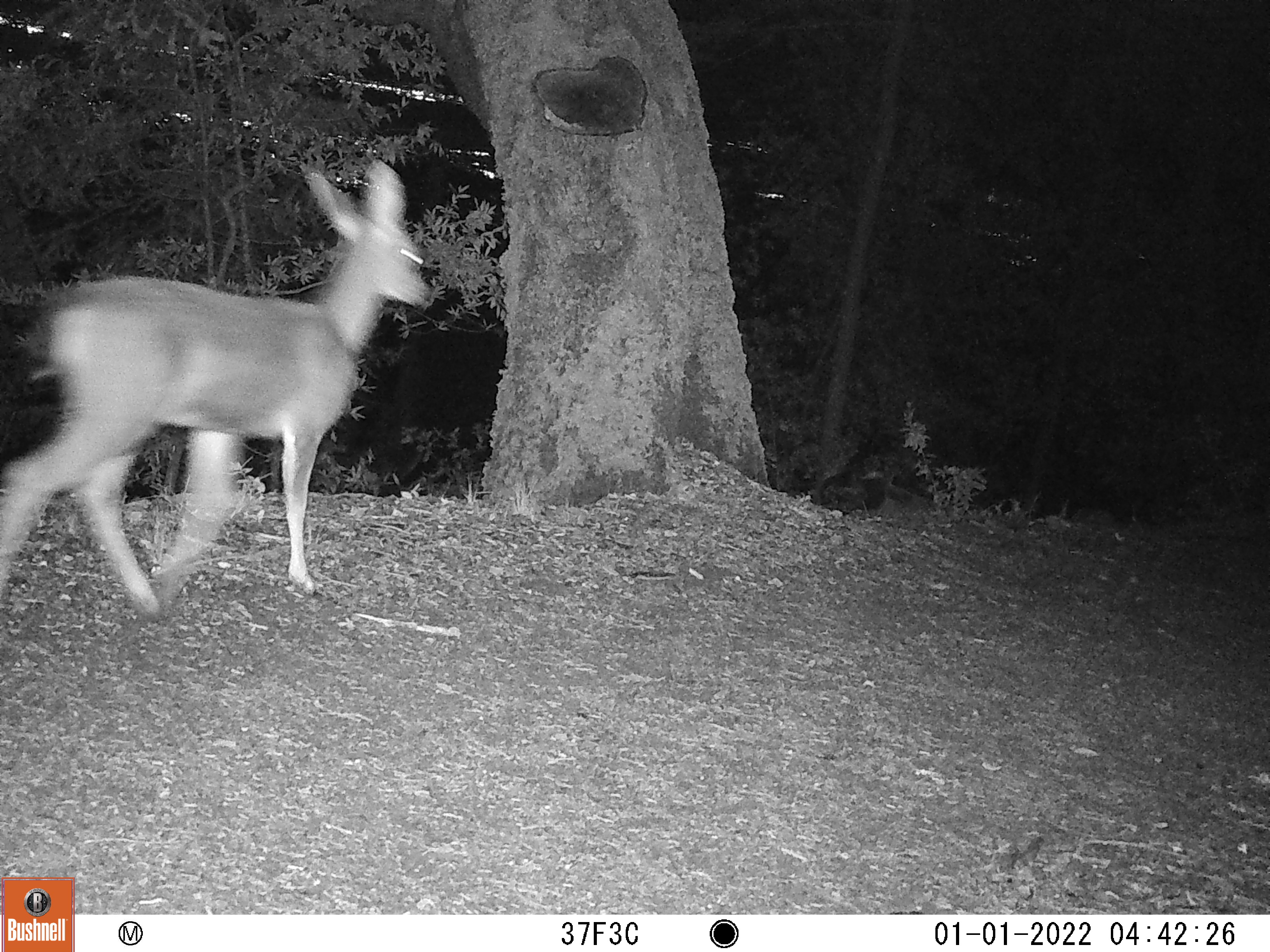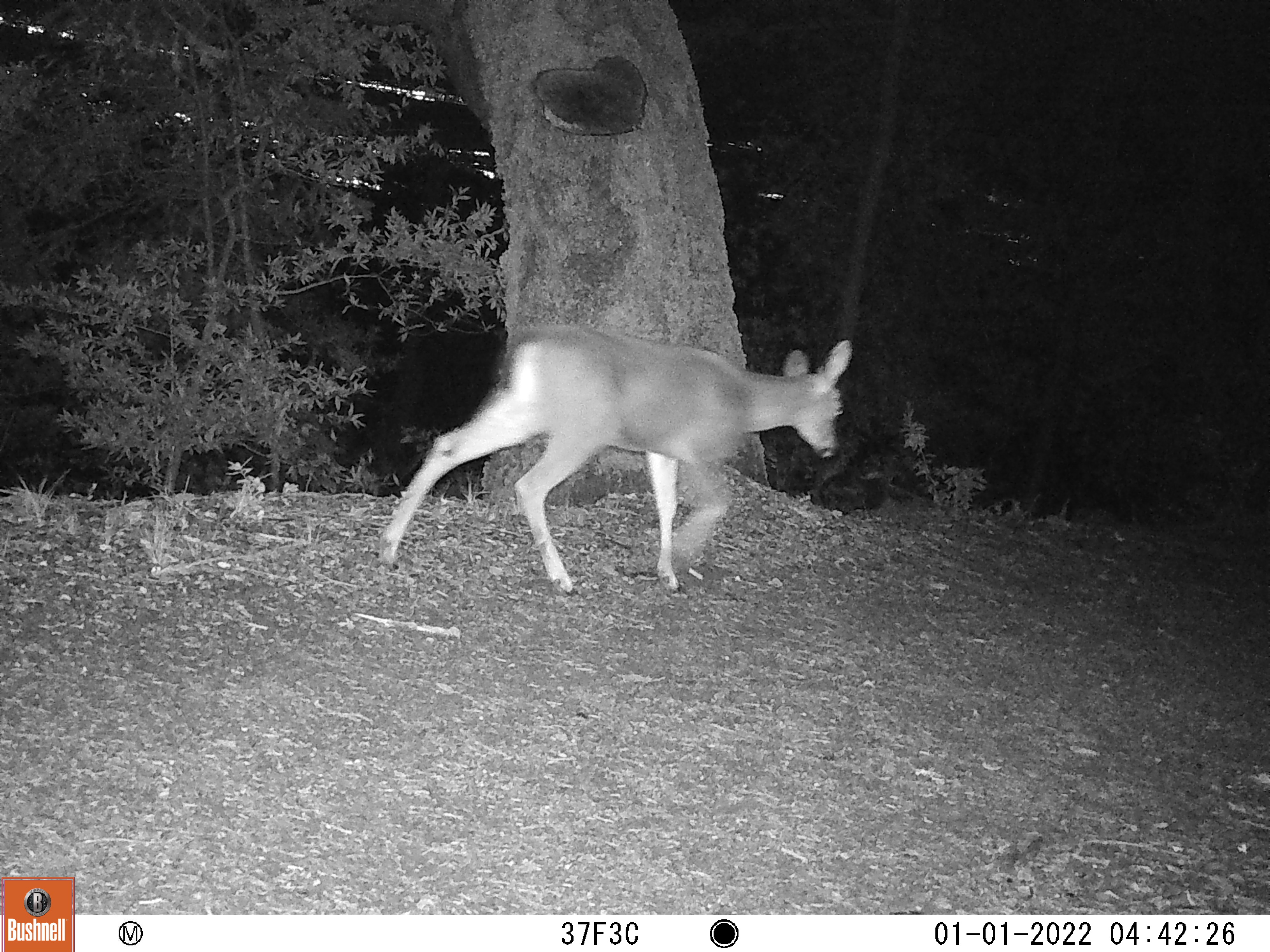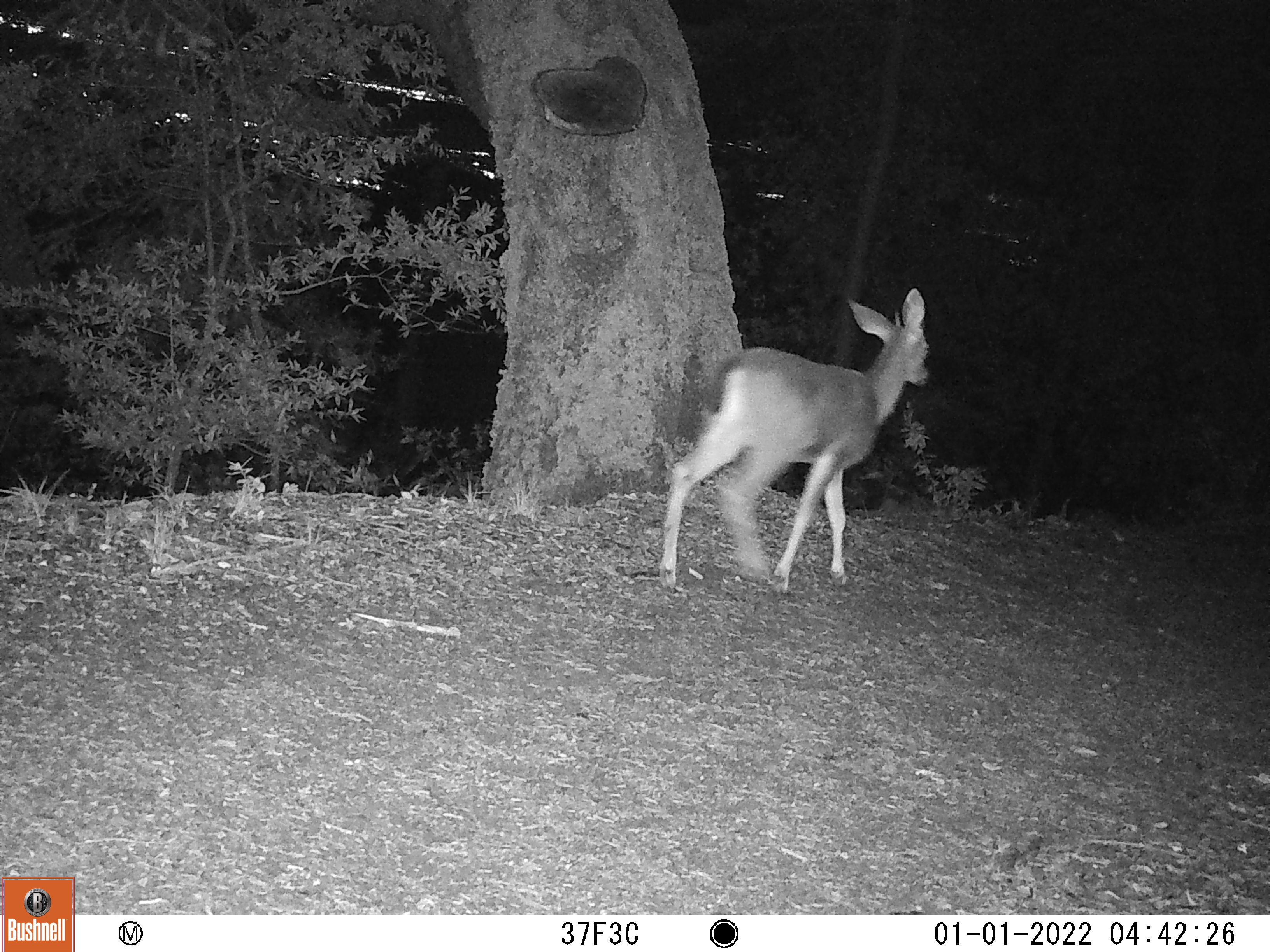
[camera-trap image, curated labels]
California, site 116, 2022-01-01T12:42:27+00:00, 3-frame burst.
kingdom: Animalia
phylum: Chordata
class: Mammalia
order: Artiodactyla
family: Cervidae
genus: Odocoileus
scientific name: Odocoileus hemionus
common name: mule deer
Mule deer (Odocoileus hemionus).